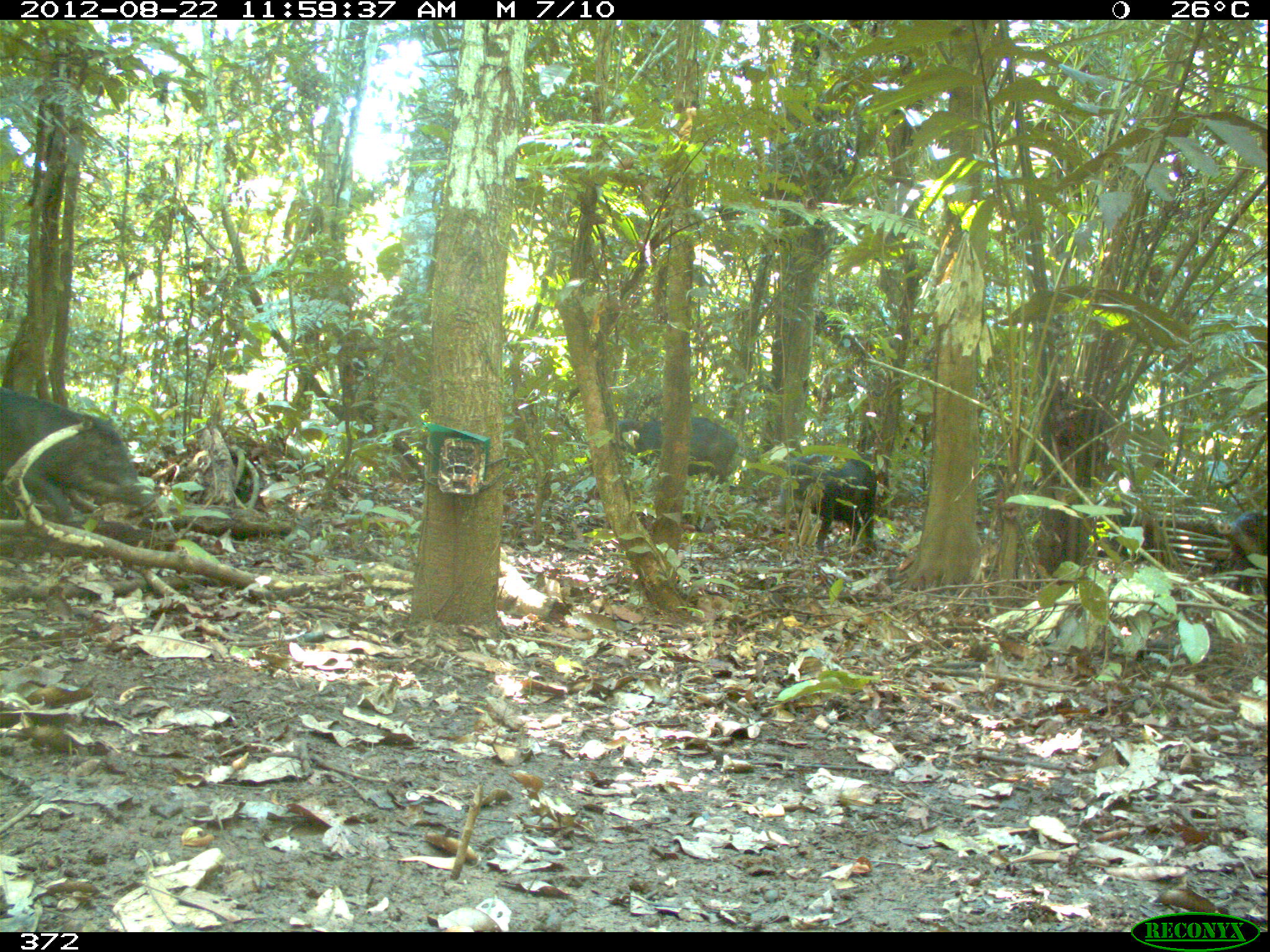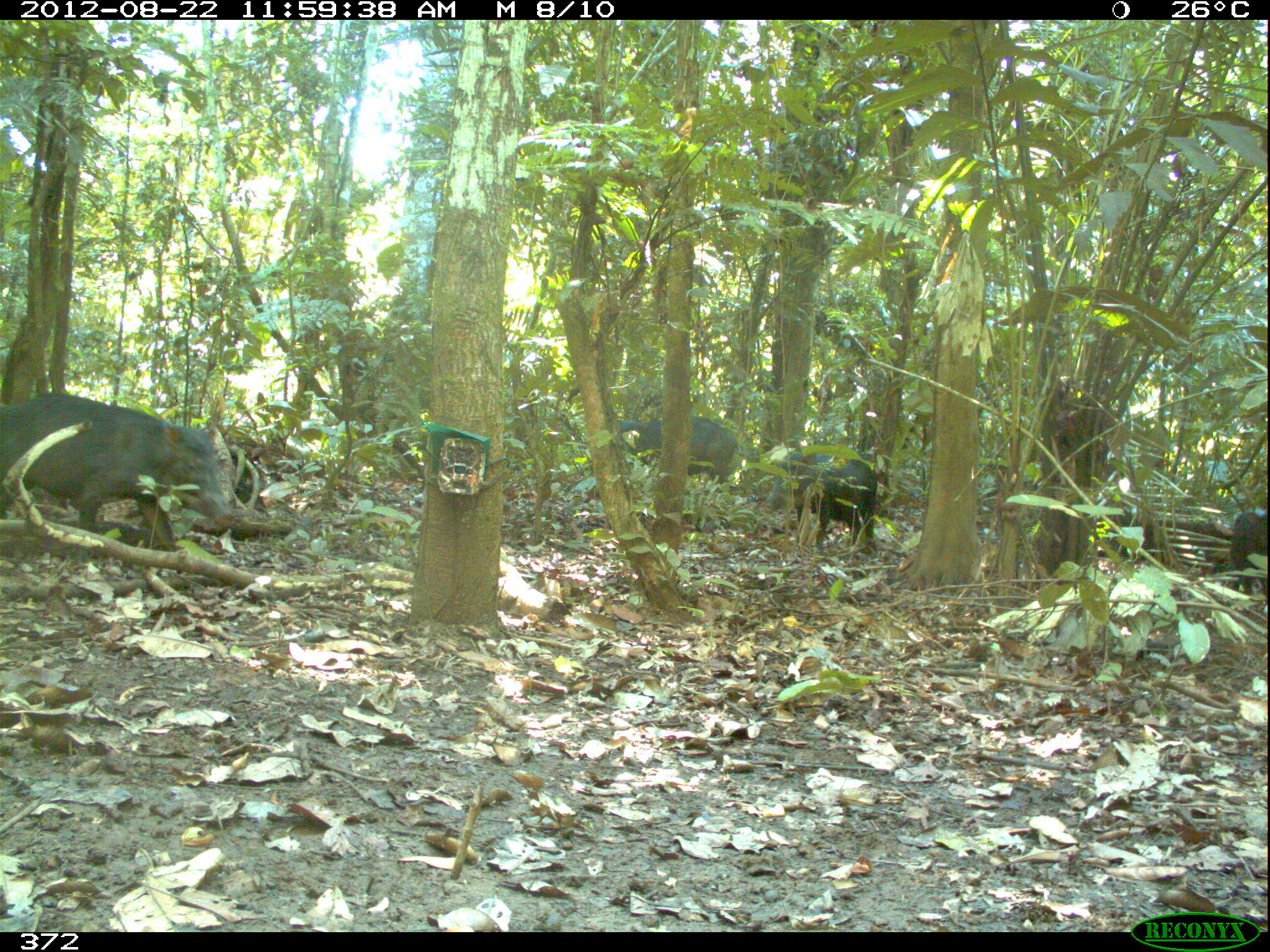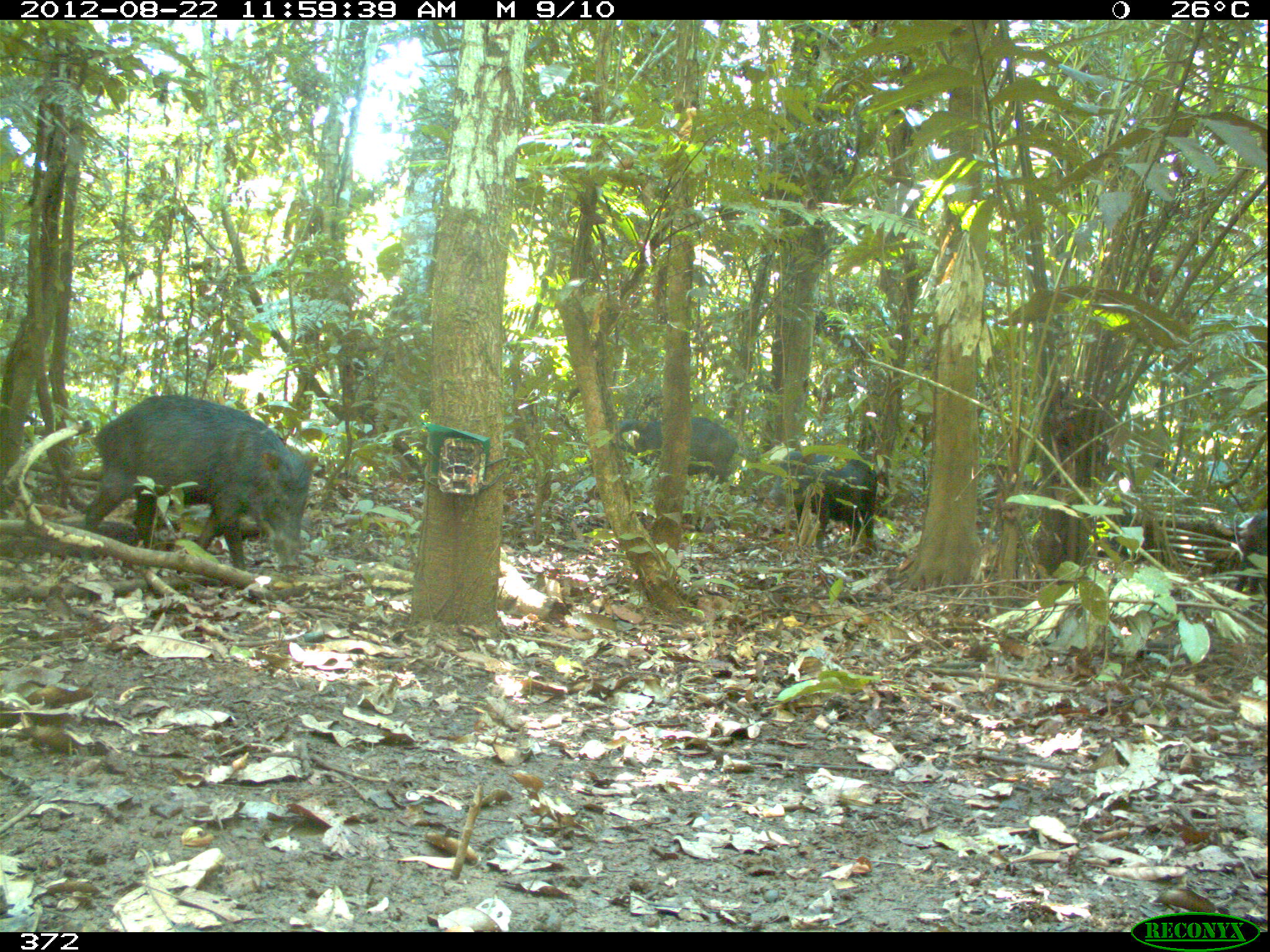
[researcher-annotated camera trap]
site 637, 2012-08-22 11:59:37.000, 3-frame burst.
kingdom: Animalia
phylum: Chordata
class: Mammalia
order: Artiodactyla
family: Tayassuidae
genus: Tayassu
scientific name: Tayassu pecari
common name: white-lipped peccary